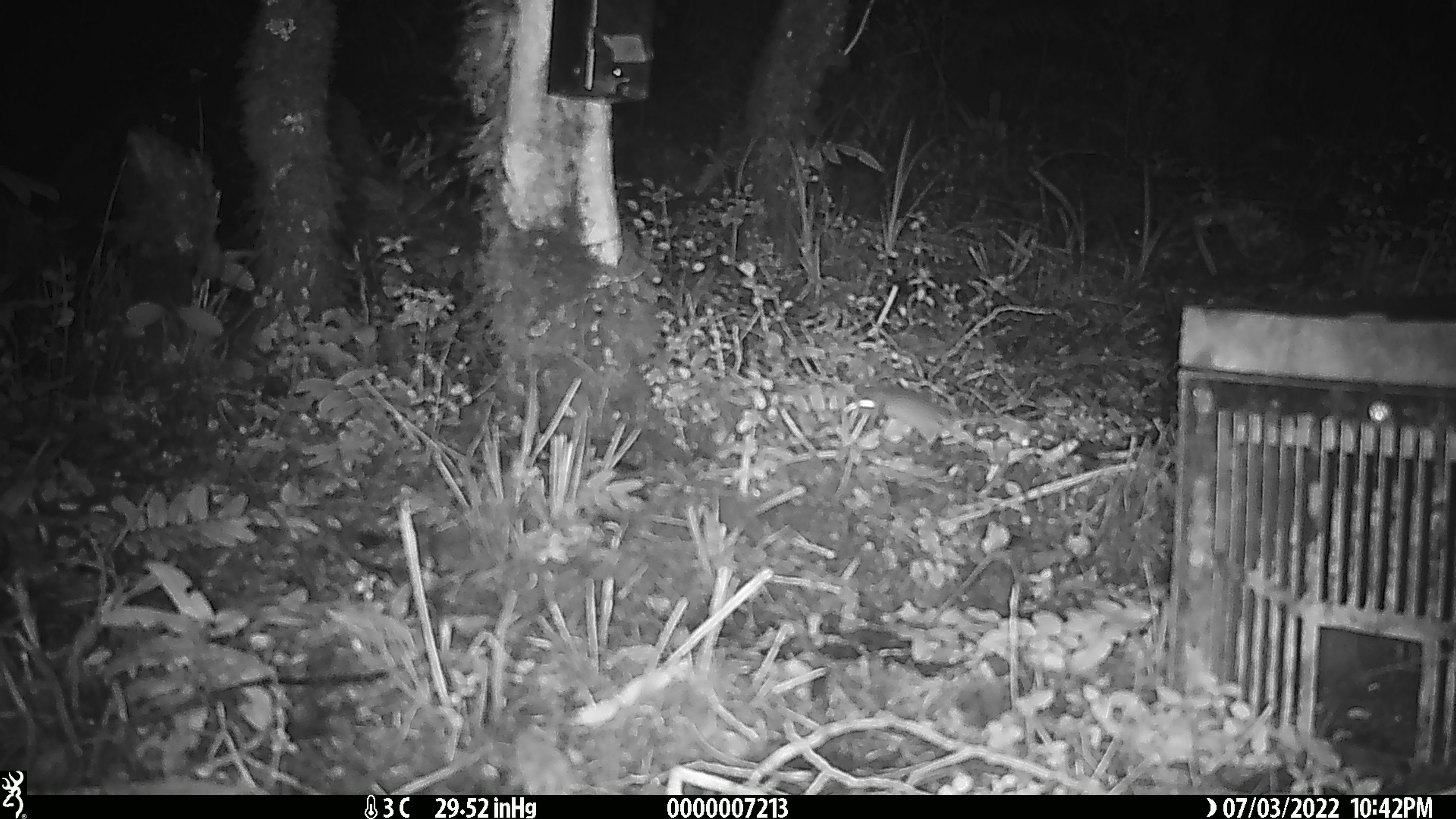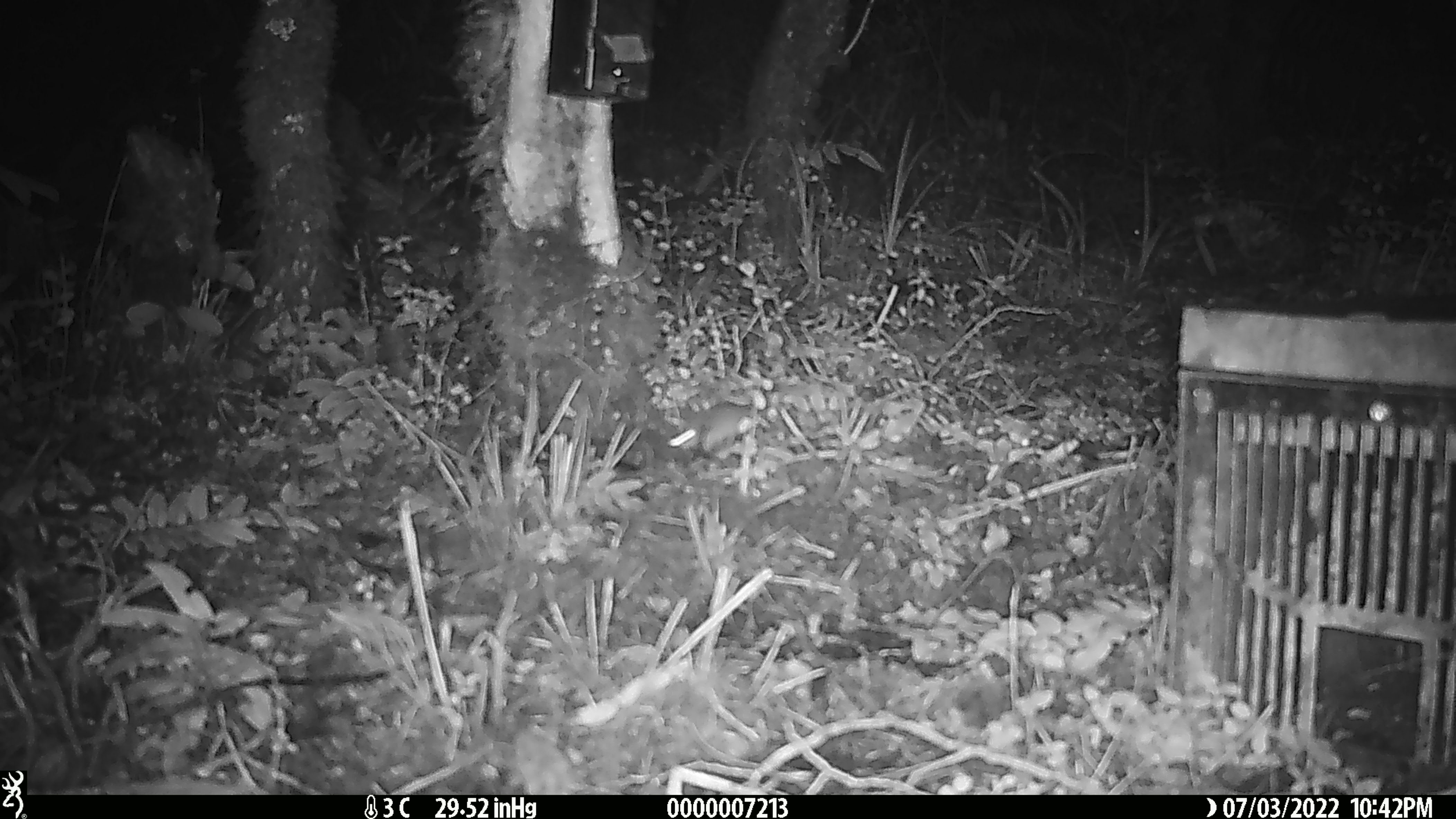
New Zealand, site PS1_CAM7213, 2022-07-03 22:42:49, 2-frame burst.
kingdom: Animalia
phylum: Chordata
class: Mammalia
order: Rodentia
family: Muridae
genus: Mus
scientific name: Mus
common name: mouse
Mouse (Mus).